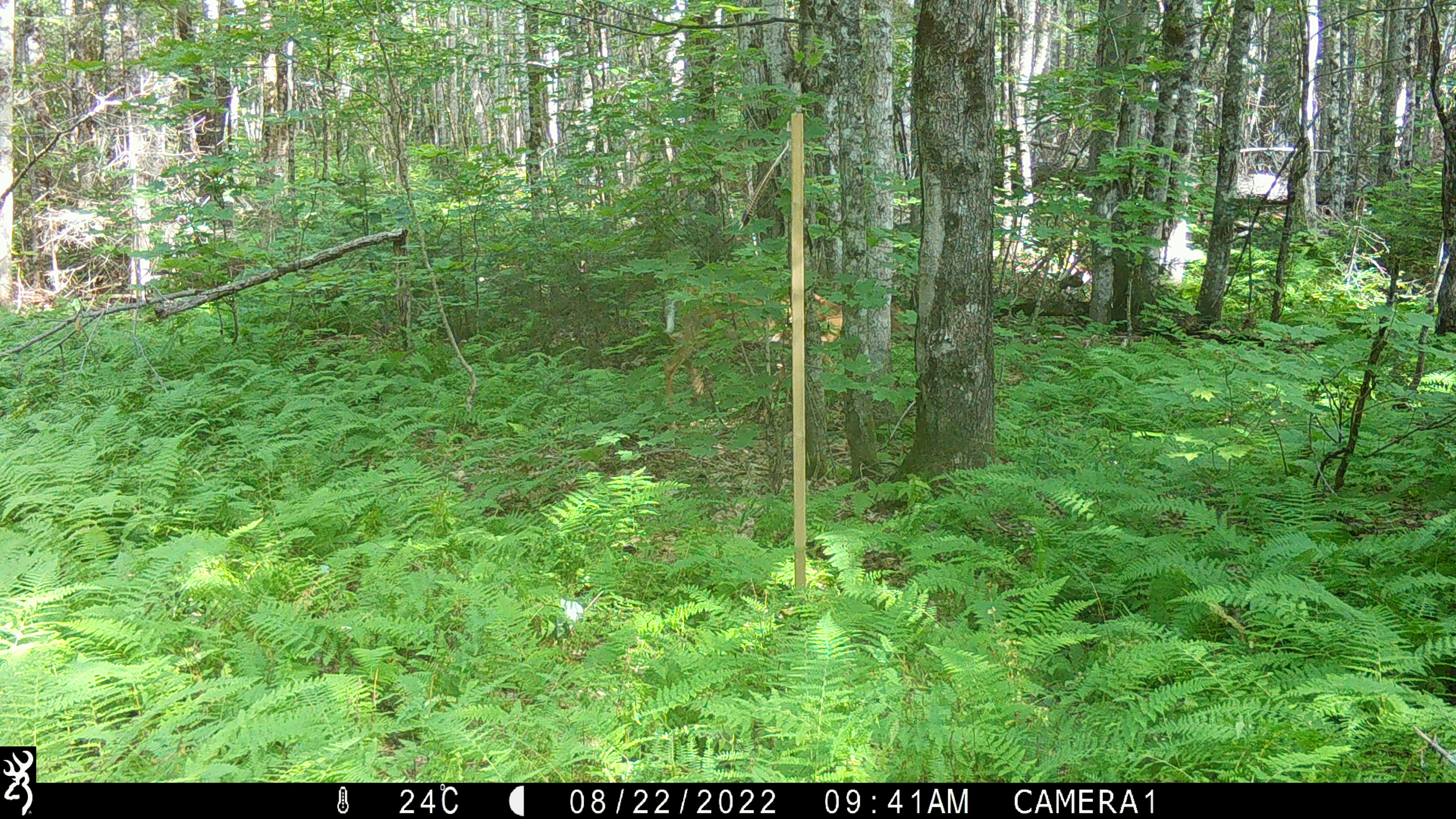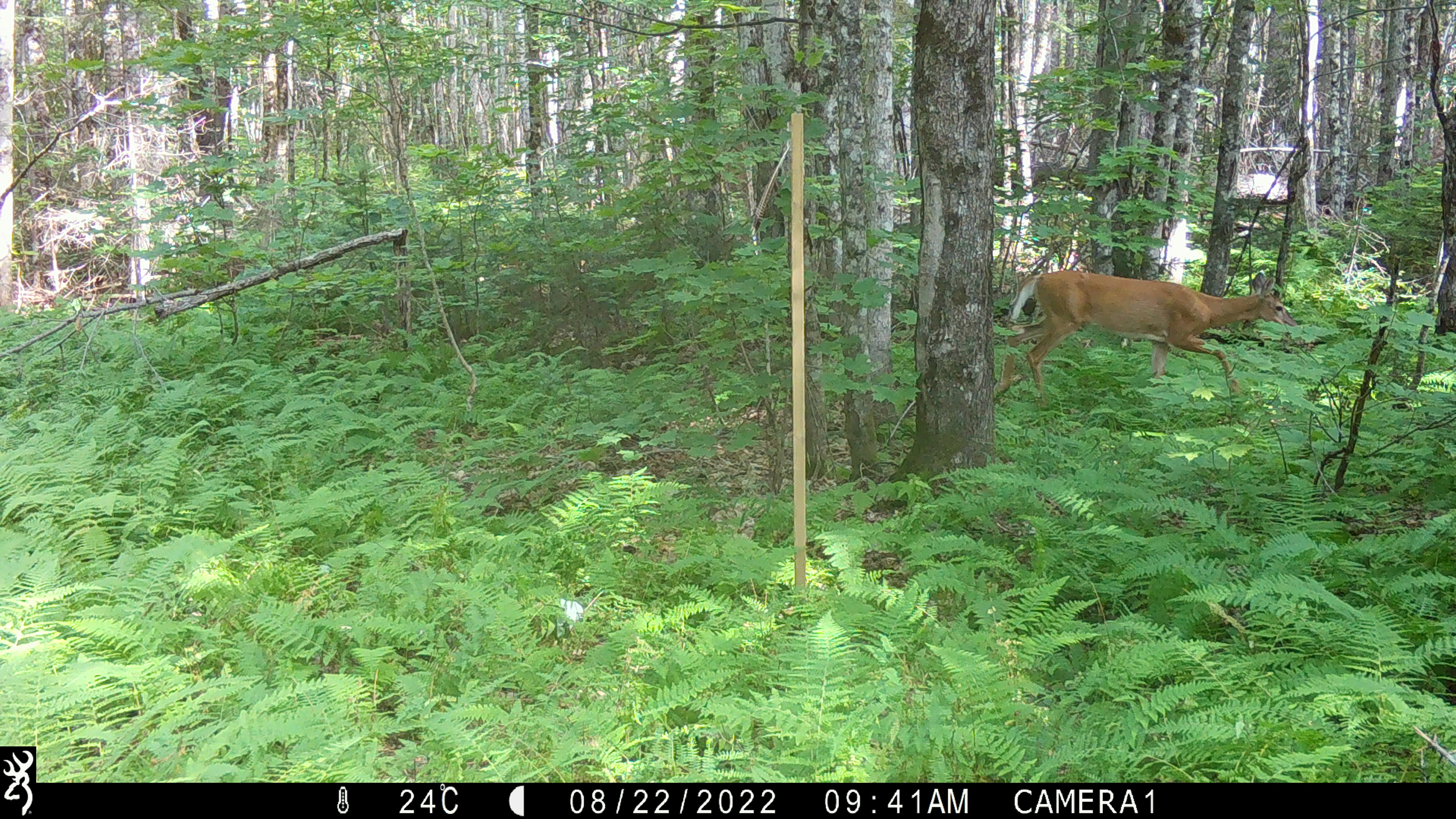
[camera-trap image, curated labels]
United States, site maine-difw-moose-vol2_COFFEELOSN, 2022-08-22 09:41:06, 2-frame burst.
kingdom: Animalia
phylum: Chordata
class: Mammalia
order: Artiodactyla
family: Cervidae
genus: Odocoileus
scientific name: Odocoileus virginianus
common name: white-tailed deer